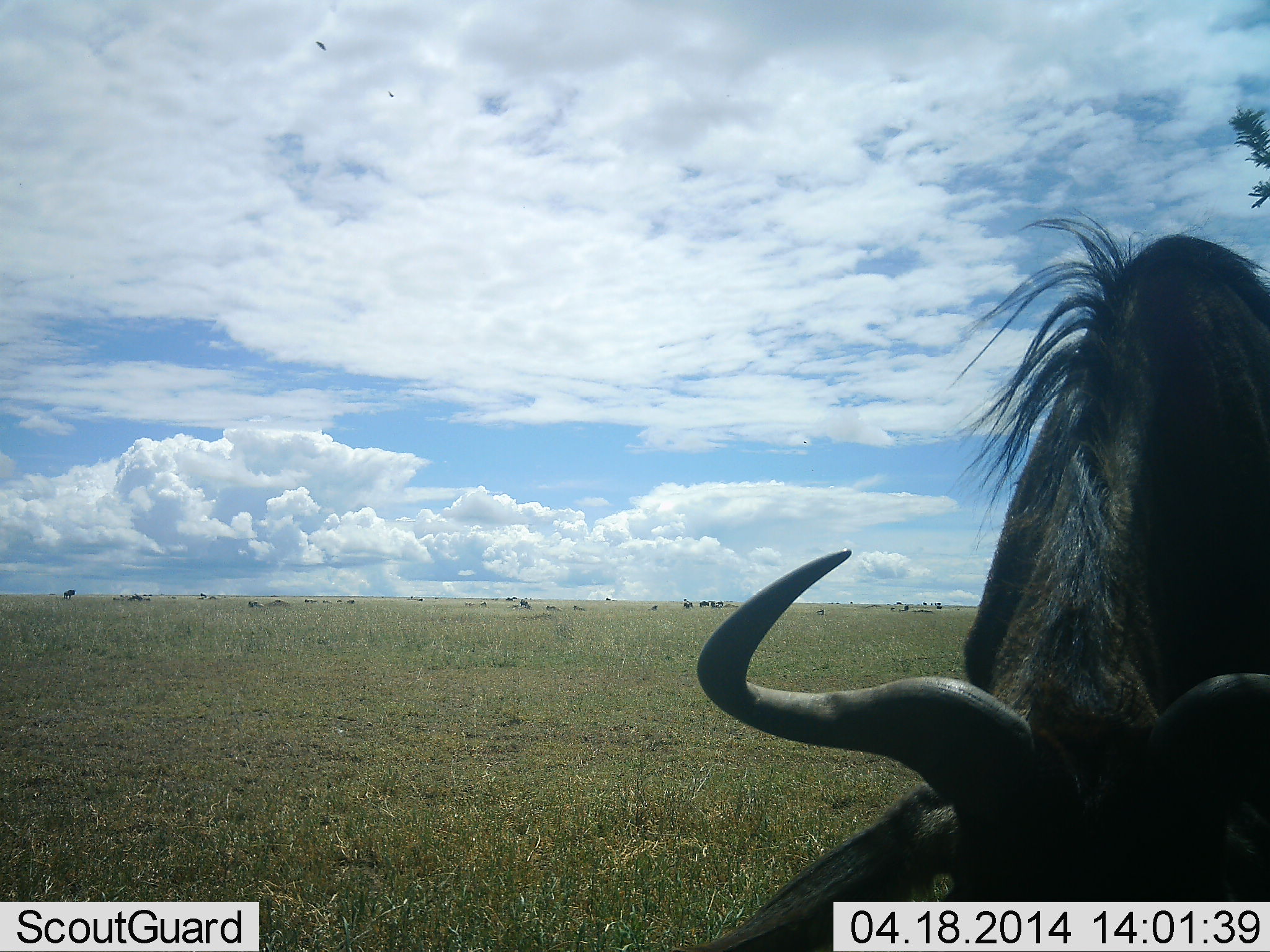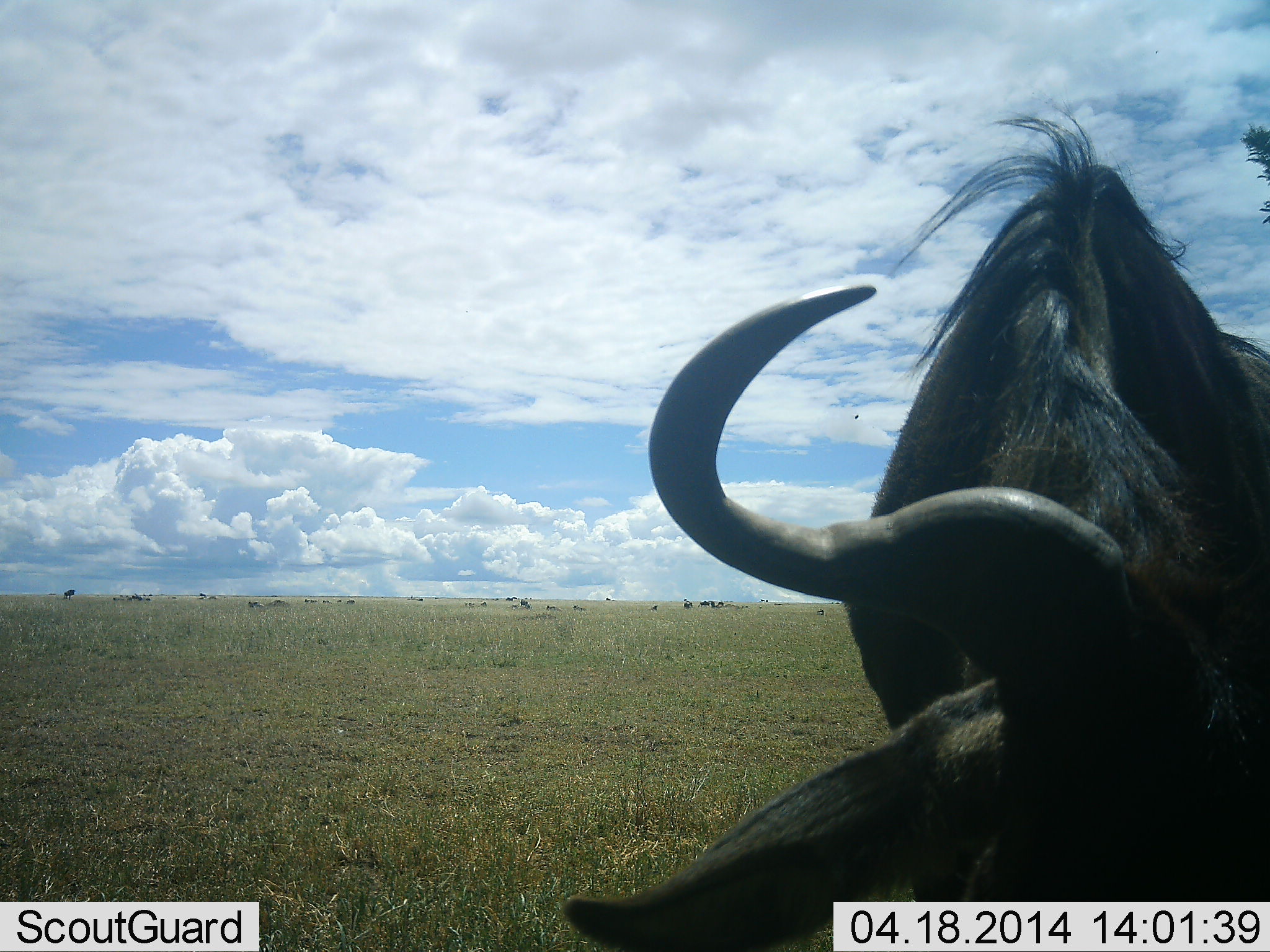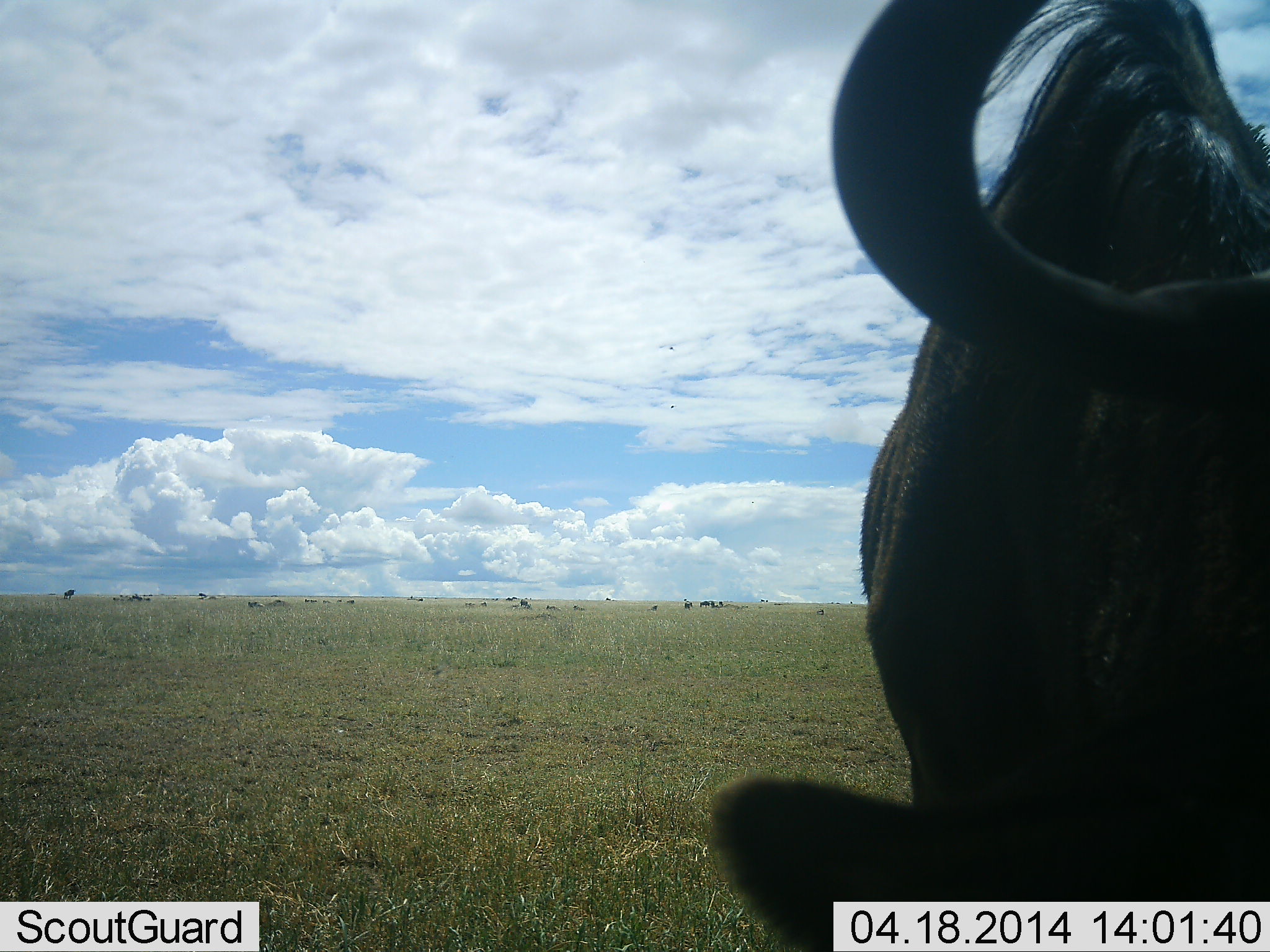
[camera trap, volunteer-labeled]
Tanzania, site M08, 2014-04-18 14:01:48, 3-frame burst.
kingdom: Animalia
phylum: Chordata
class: Mammalia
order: Artiodactyla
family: Bovidae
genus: Connochaetes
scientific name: Connochaetes taurinus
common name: blue wildebeest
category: wildebeest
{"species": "wildebeest (blue wildebeest) (Connochaetes taurinus)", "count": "1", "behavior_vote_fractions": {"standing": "73%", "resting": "0%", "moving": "18%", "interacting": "0%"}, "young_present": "0%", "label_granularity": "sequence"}